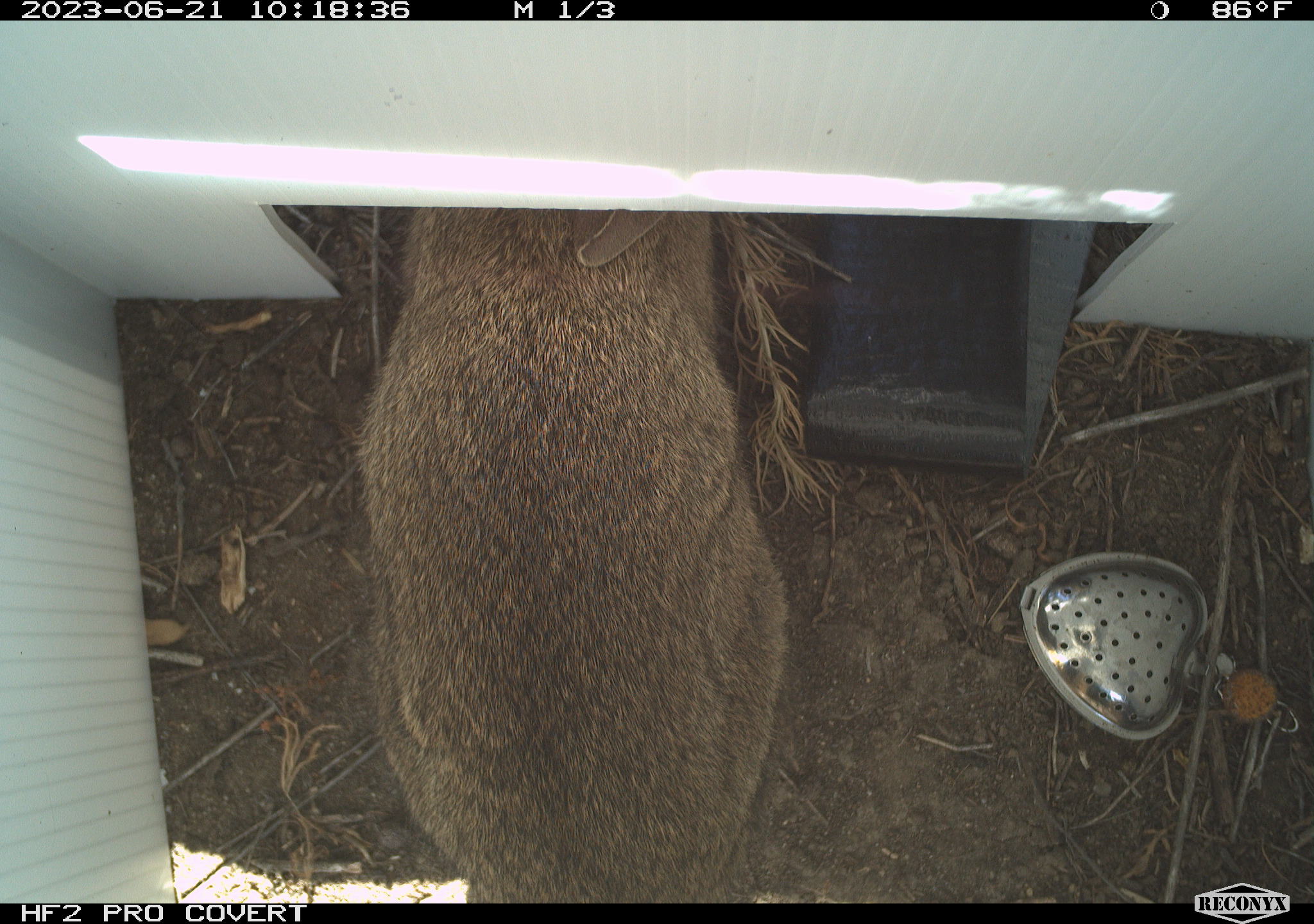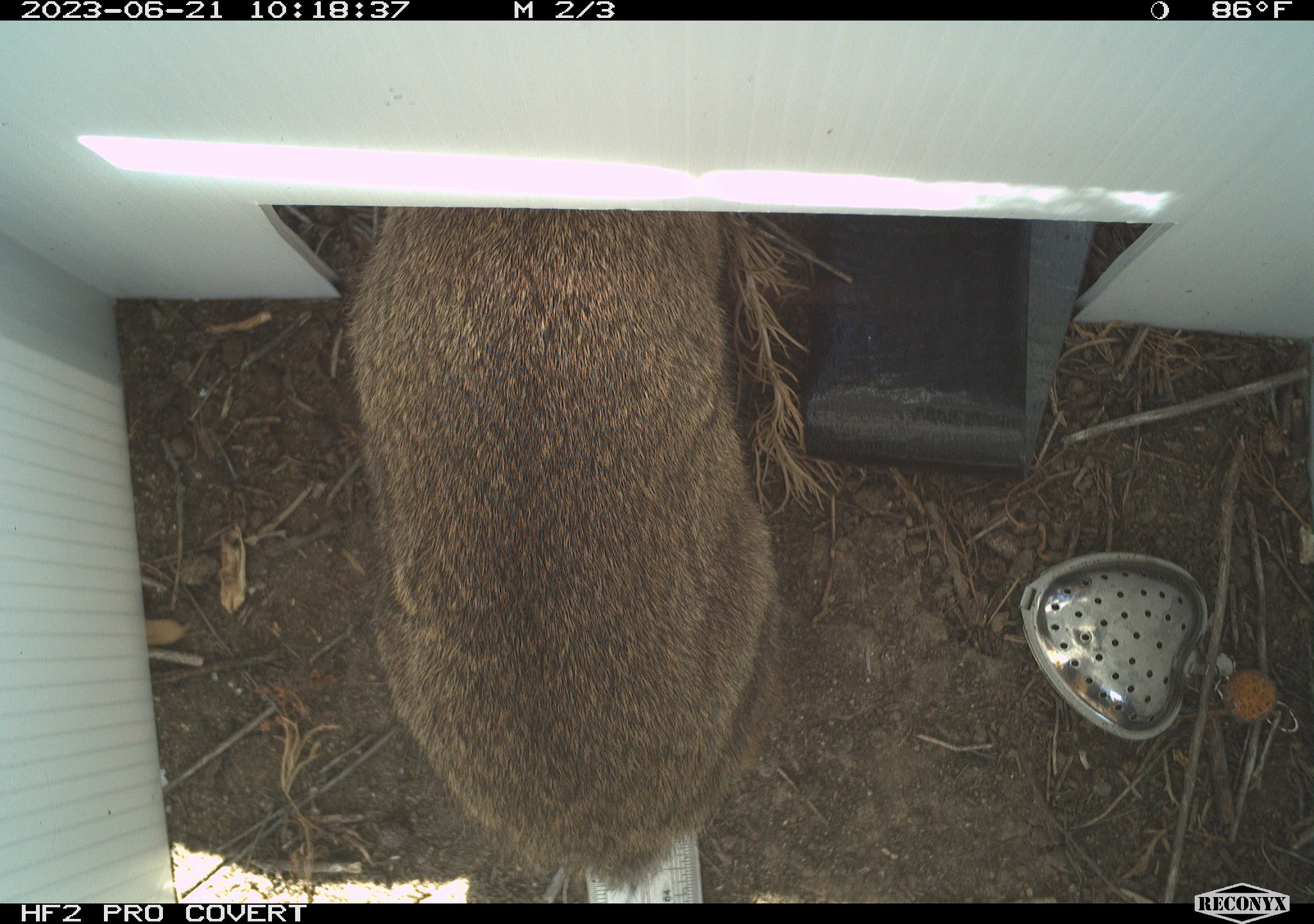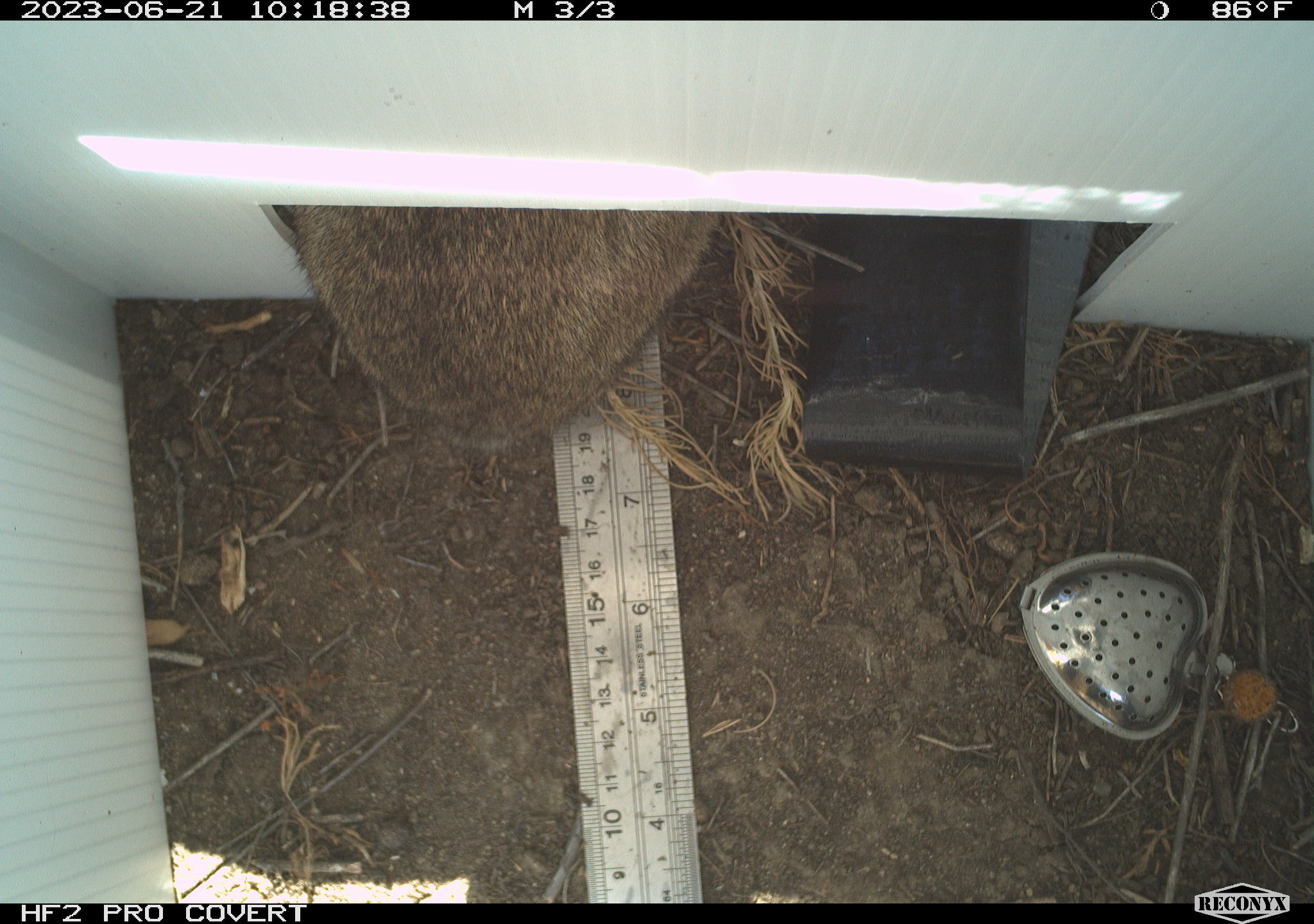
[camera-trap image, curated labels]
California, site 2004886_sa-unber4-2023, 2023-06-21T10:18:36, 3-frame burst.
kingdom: Animalia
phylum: Chordata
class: Mammalia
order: Lagomorpha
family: Leporidae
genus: Sylvilagus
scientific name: Sylvilagus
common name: cottontail rabbits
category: sylvilagus species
Sylvilagus species (cottontail rabbits) (Sylvilagus).